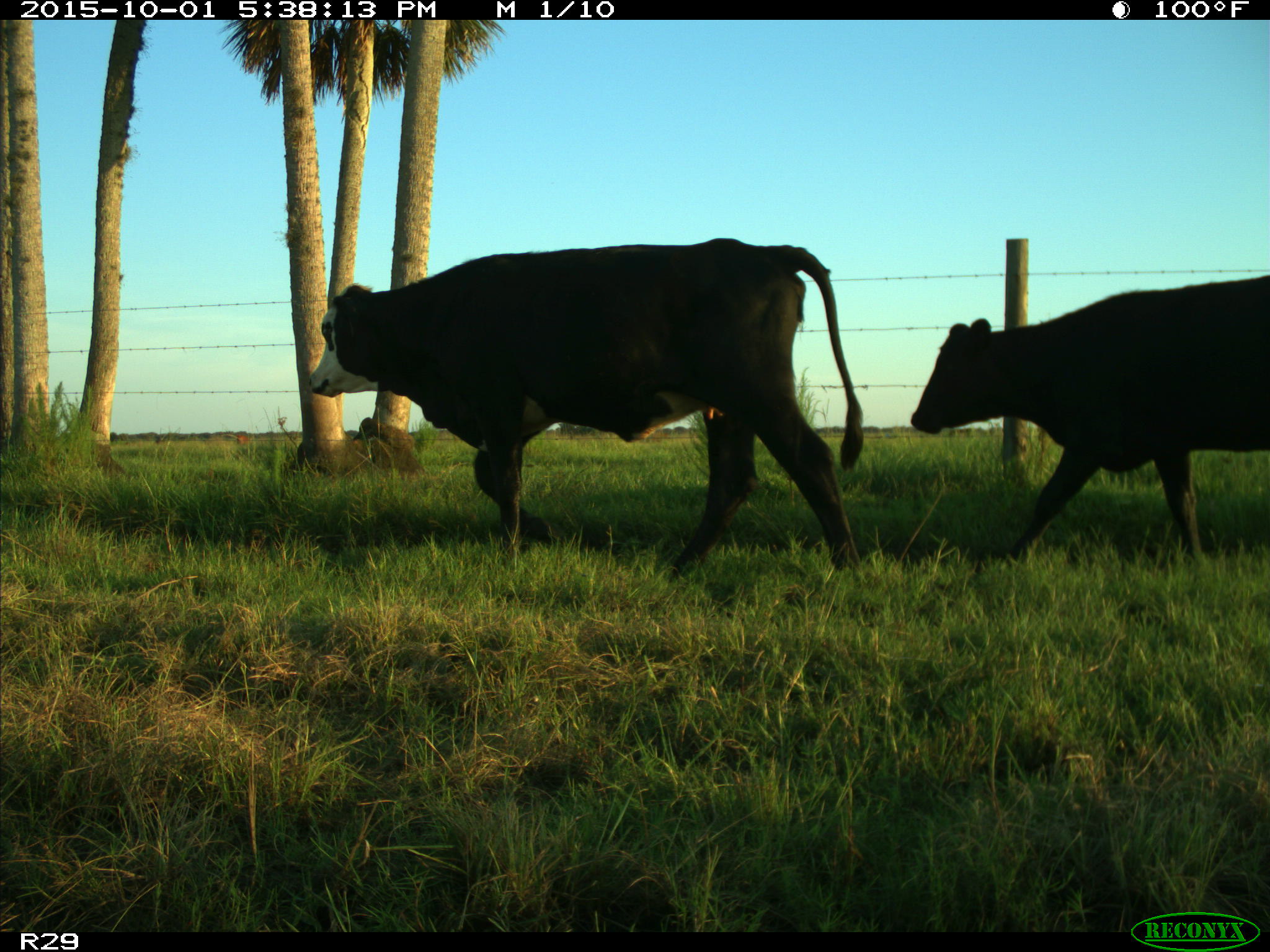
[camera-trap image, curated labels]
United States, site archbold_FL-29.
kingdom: Animalia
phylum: Chordata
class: Mammalia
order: Artiodactyla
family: Bovidae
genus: Bos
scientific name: Bos taurus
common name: domestic cow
Bos taurus (domestic cow).